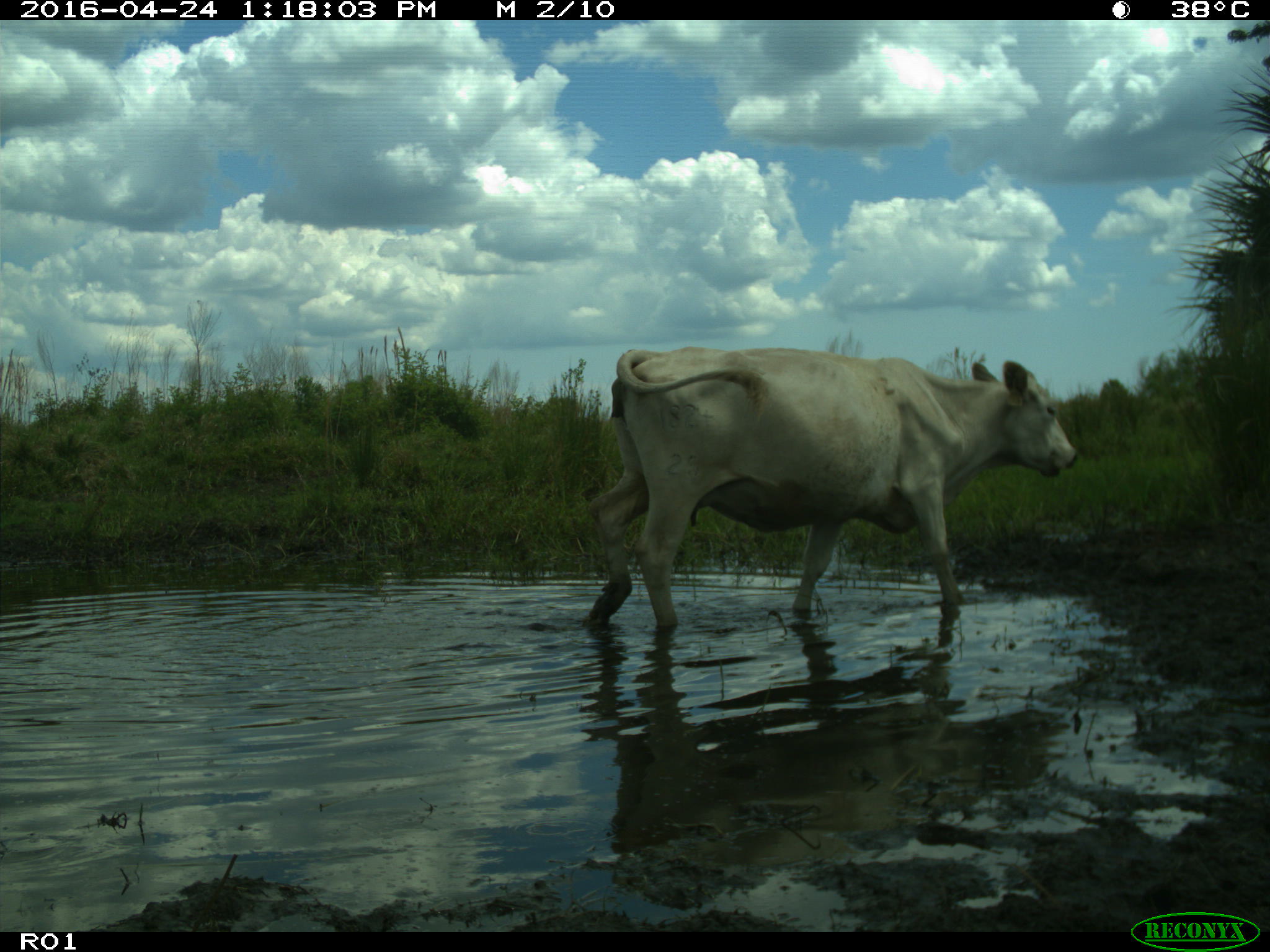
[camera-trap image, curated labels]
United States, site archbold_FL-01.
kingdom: Animalia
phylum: Chordata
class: Mammalia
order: Artiodactyla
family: Bovidae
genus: Bos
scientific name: Bos taurus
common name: domestic cow